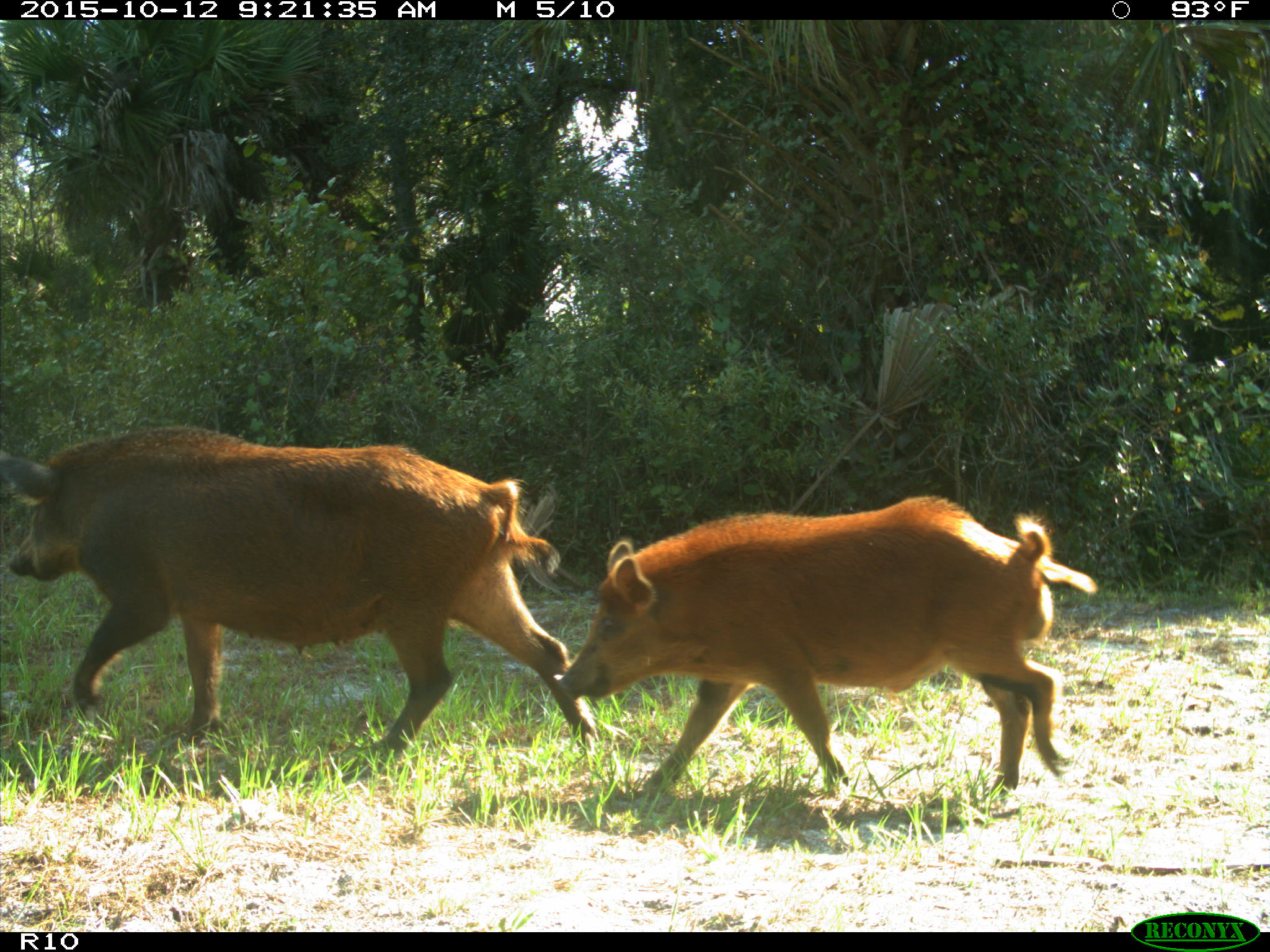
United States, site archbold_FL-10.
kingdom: Animalia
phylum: Chordata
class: Mammalia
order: Artiodactyla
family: Suidae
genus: Sus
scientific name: Sus scrofa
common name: wild boar